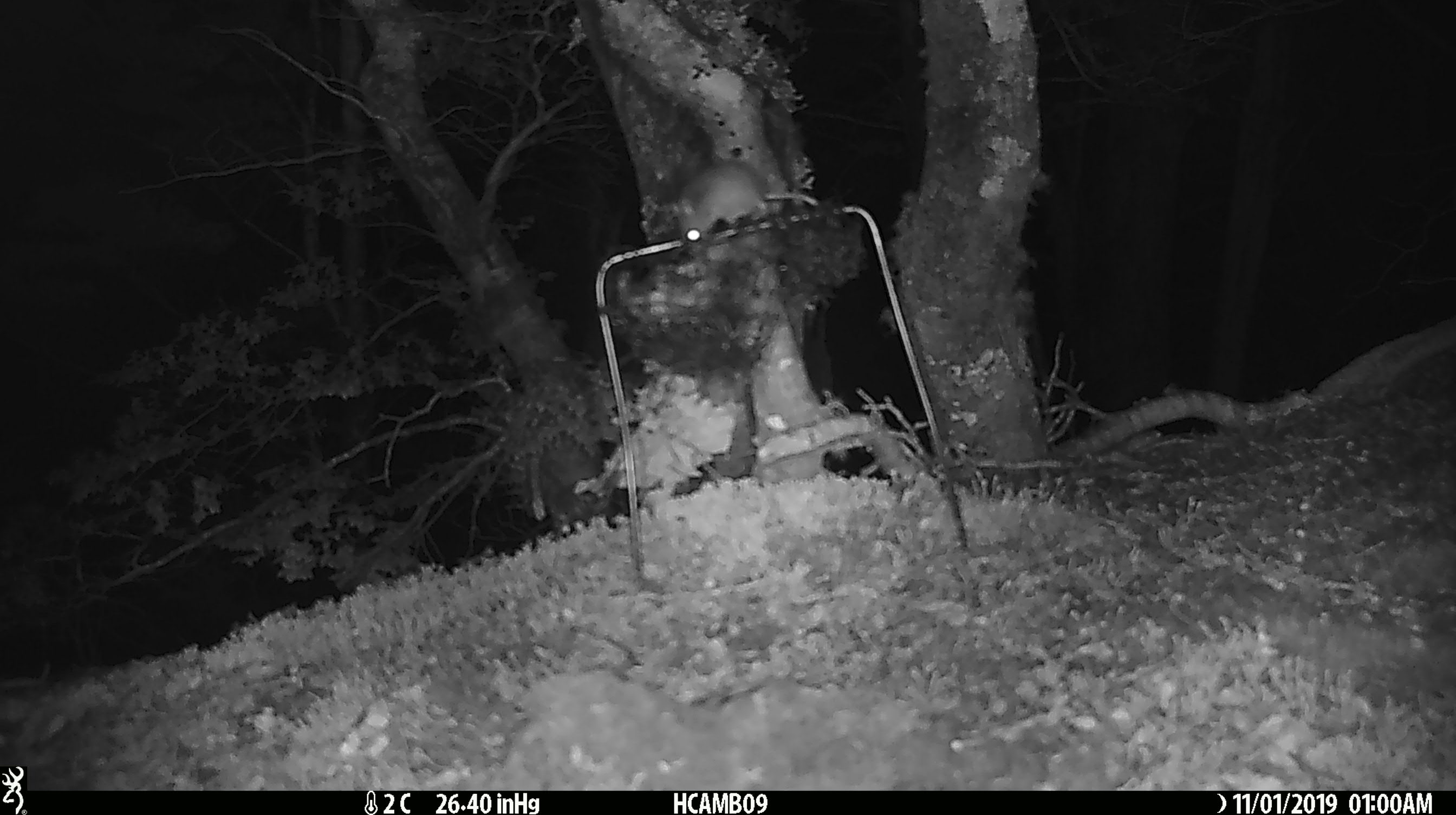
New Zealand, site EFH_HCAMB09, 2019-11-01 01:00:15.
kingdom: Animalia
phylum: Chordata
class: Mammalia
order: Rodentia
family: Muridae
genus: Mus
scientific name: Mus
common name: mouse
Mouse (Mus).